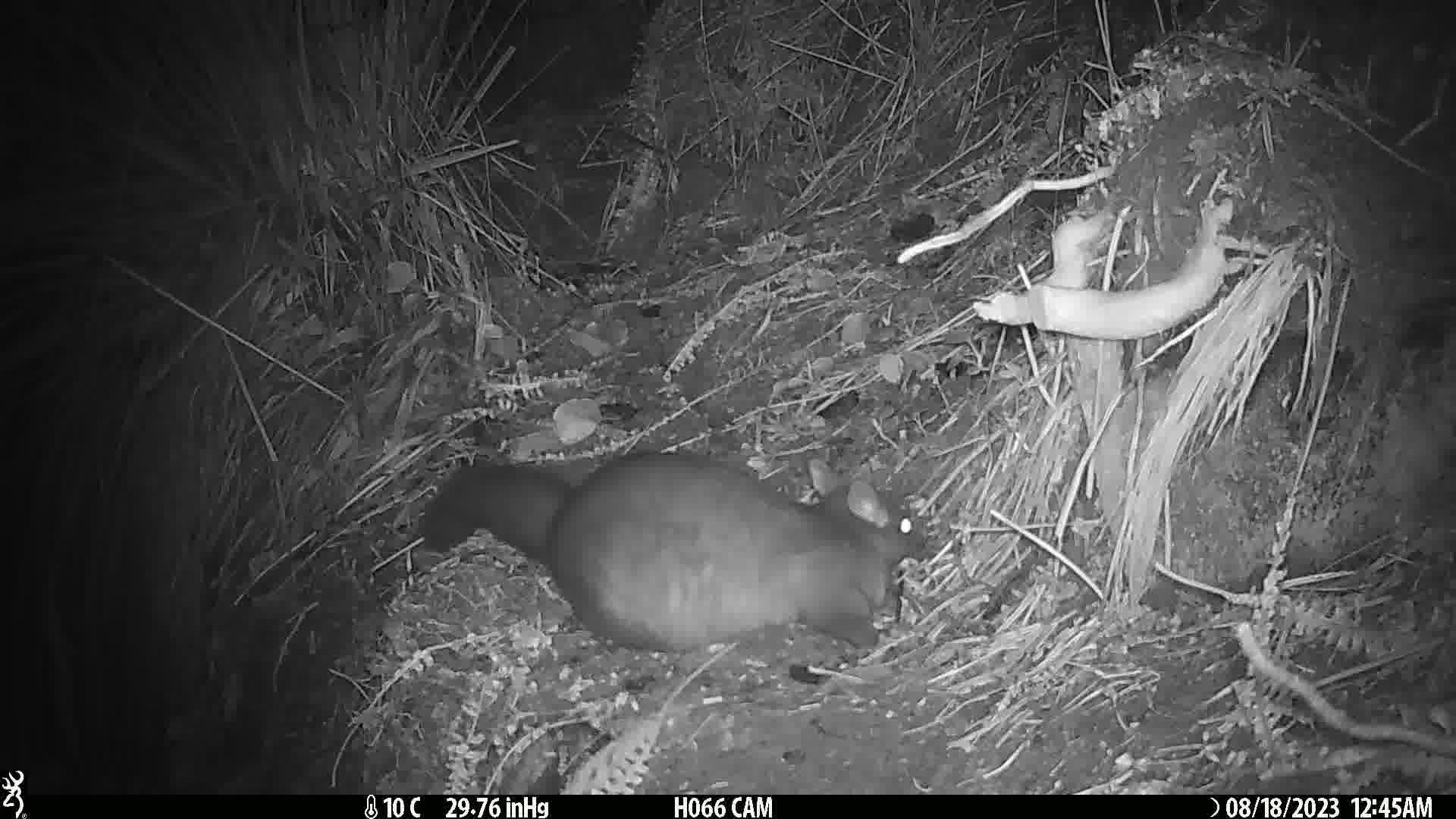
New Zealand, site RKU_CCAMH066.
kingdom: Animalia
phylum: Chordata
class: Mammalia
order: Diprotodontia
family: Phalangeridae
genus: Trichosurus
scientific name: Trichosurus vulpecula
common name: common brushtail possum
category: possum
Possum (common brushtail possum) (Trichosurus vulpecula).